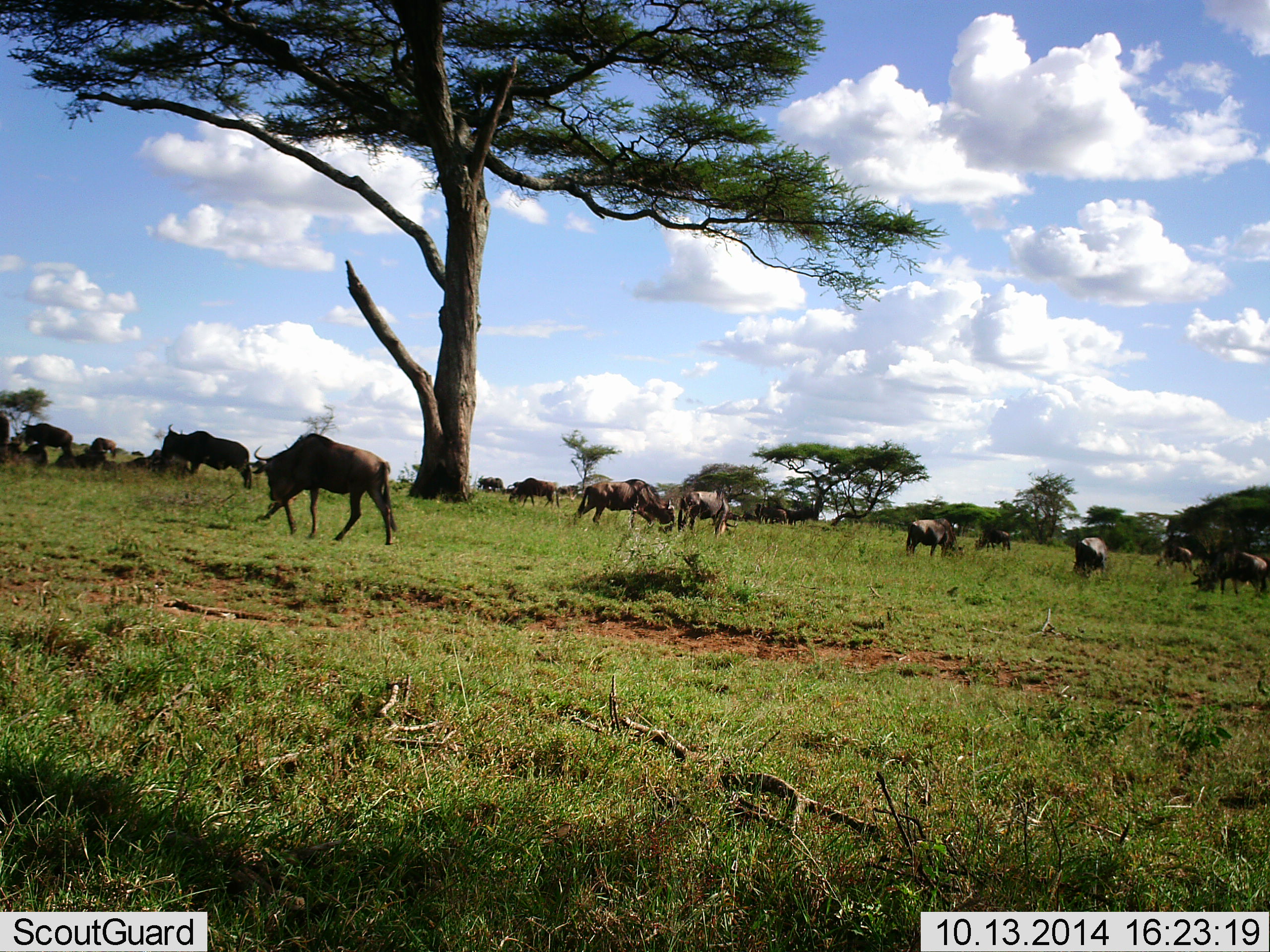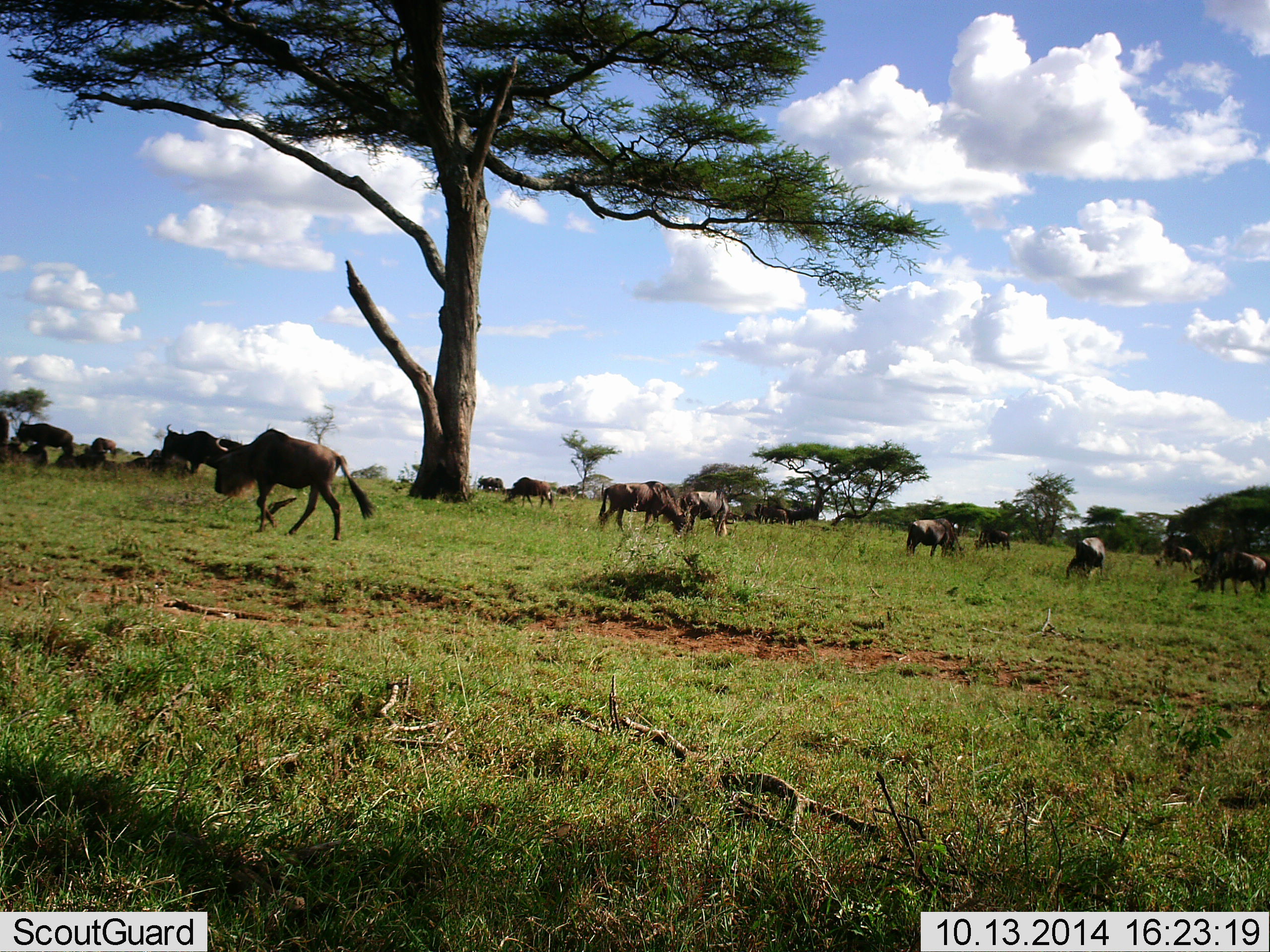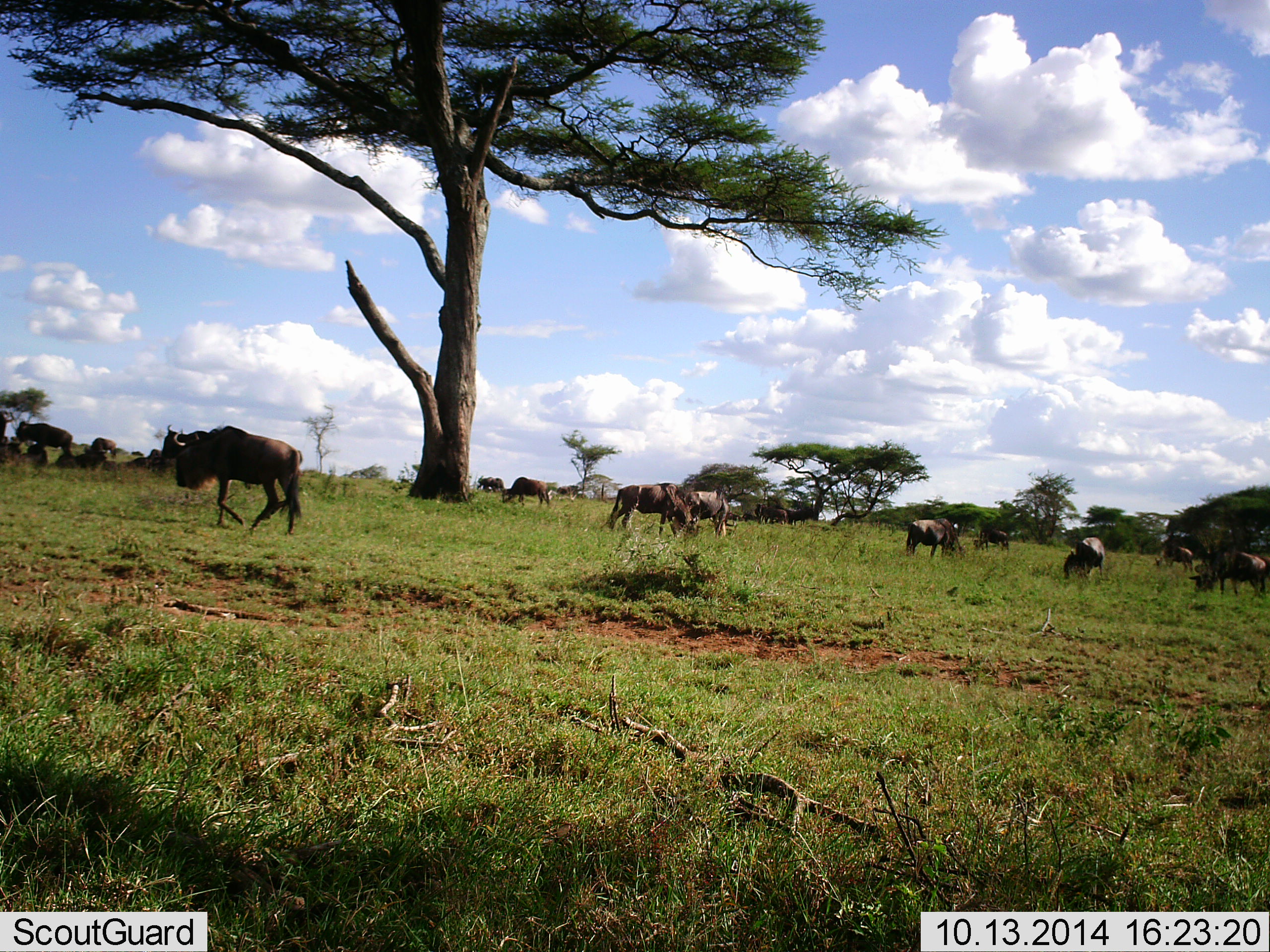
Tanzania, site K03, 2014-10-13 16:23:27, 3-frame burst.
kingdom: Animalia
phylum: Chordata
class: Mammalia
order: Artiodactyla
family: Bovidae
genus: Connochaetes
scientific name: Connochaetes taurinus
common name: blue wildebeest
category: wildebeest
Wildebeest (blue wildebeest) (Connochaetes taurinus), count 11-50. Behavior (volunteer vote fractions): standing 50%, resting 40%, moving 100%, interacting 0%. Young present (vote fraction): 0%. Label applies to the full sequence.